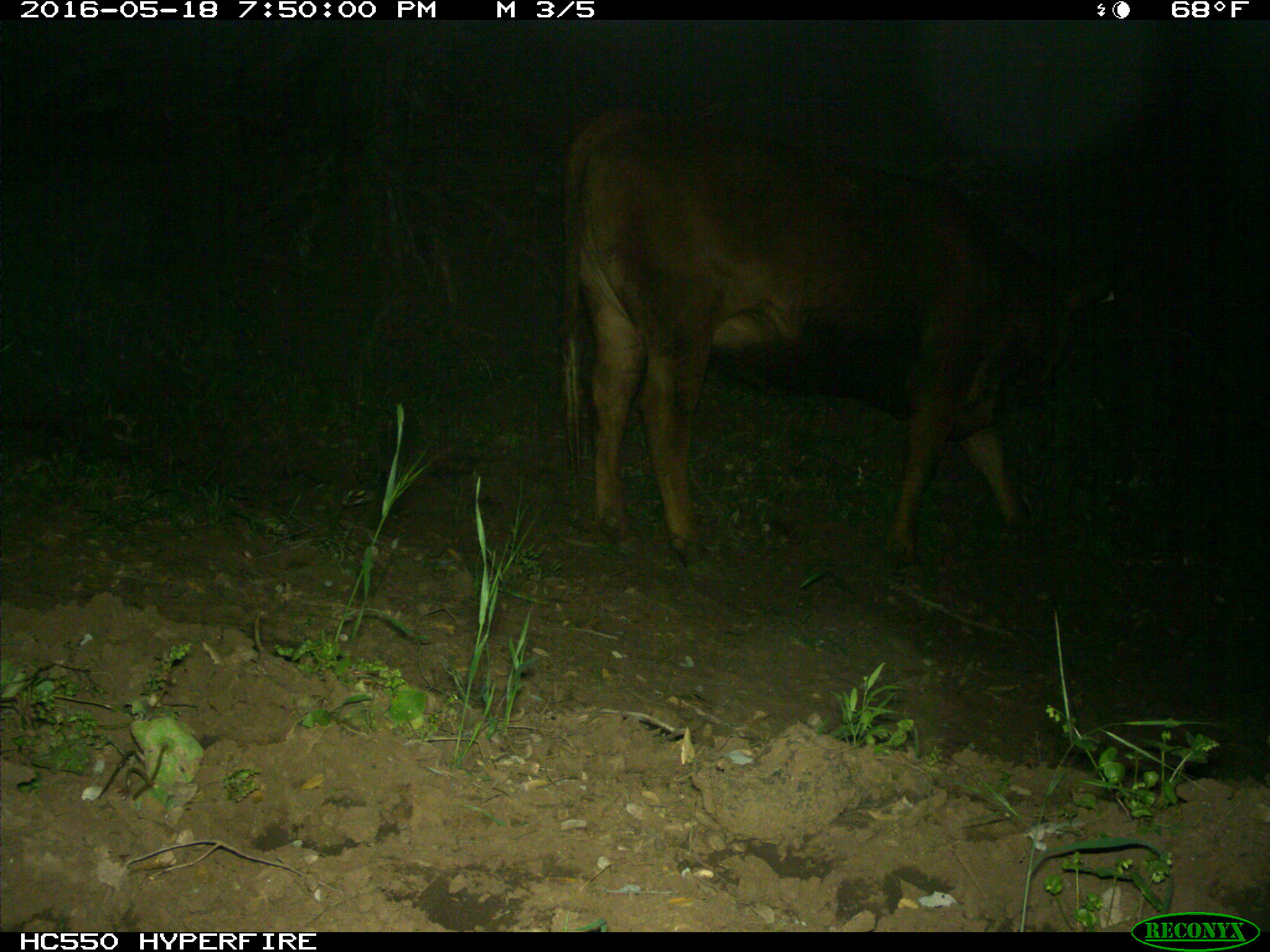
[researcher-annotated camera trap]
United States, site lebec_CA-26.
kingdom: Animalia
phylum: Chordata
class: Mammalia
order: Artiodactyla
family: Bovidae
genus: Bos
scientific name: Bos taurus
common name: domestic cow